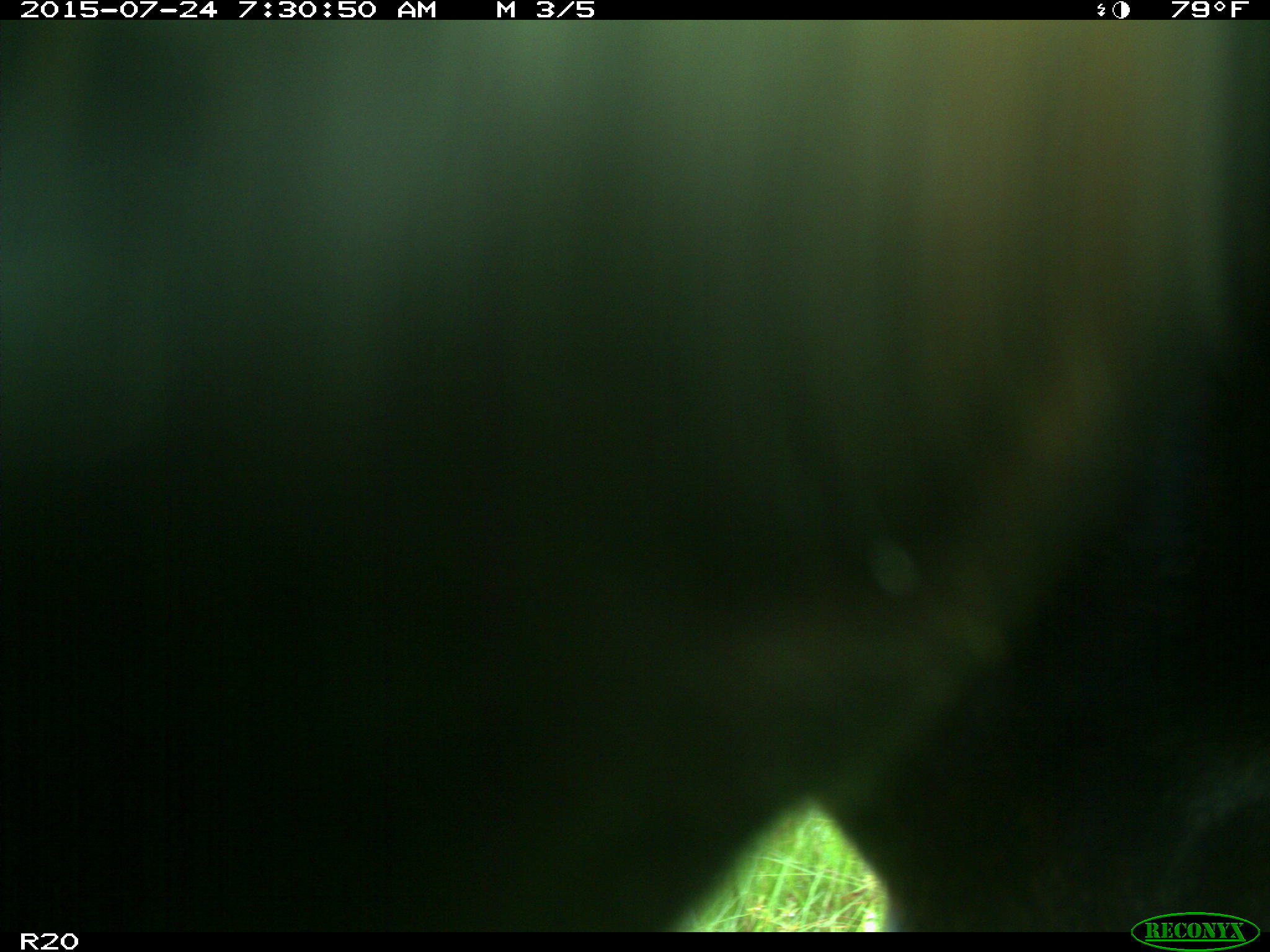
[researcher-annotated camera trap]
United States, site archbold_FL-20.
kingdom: Animalia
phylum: Chordata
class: Mammalia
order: Artiodactyla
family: Bovidae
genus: Bos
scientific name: Bos taurus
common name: domestic cow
Bos taurus (domestic cow).